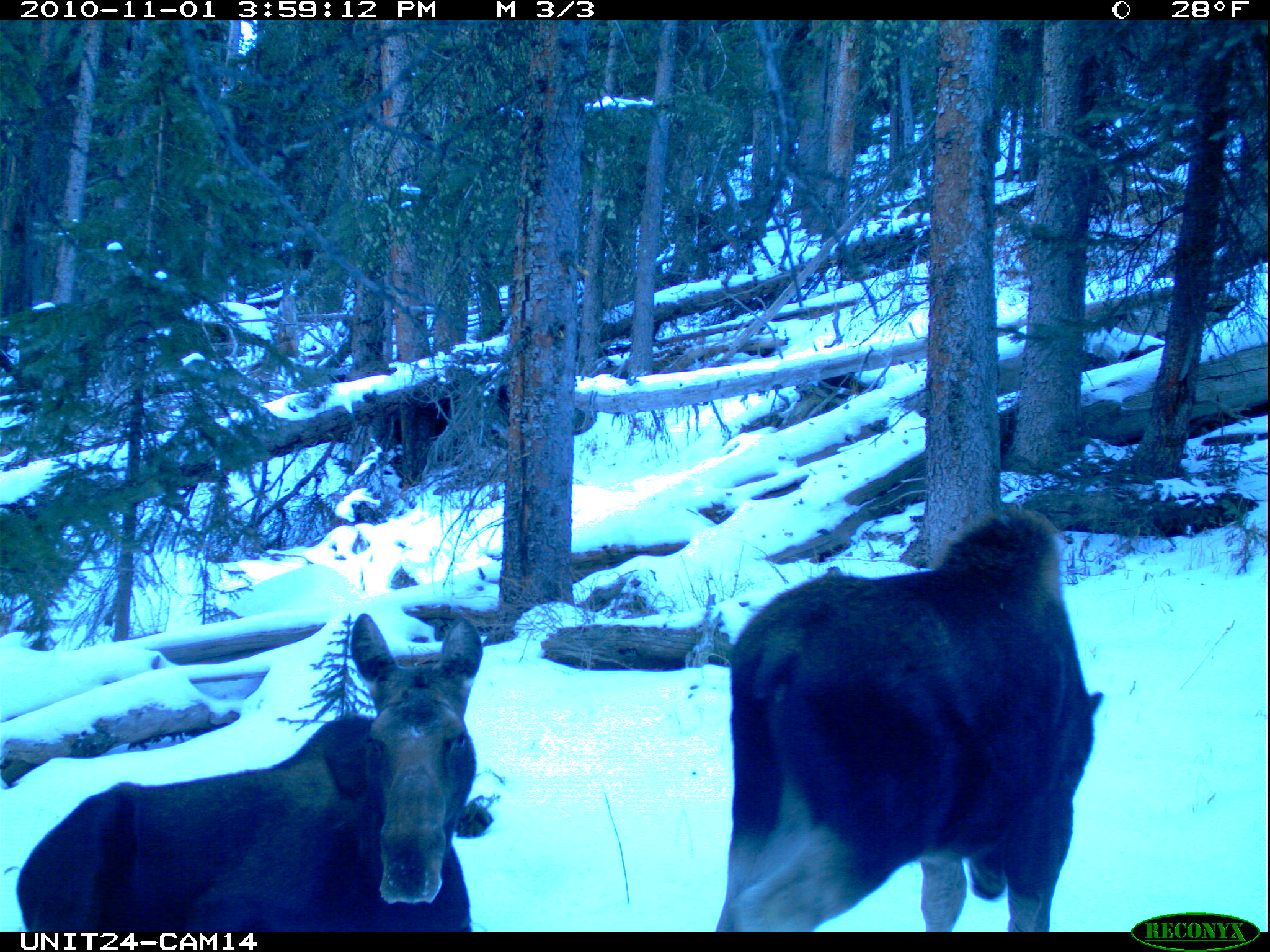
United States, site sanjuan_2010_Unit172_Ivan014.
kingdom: Animalia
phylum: Chordata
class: Mammalia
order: Artiodactyla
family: Cervidae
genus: Alces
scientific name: Alces alces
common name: moose